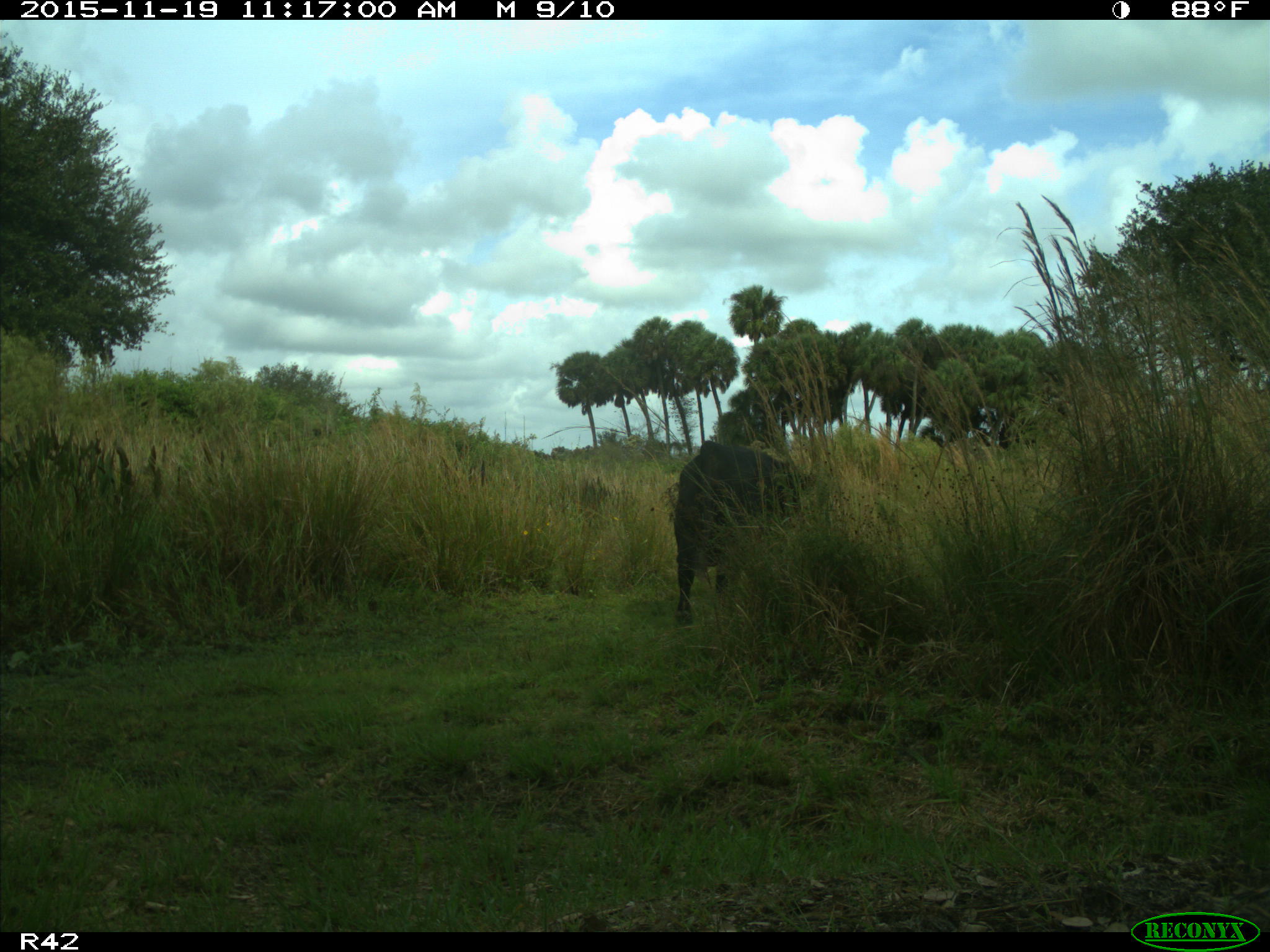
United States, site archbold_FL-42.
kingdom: Animalia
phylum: Chordata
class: Mammalia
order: Artiodactyla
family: Bovidae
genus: Bos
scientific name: Bos taurus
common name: domestic cow